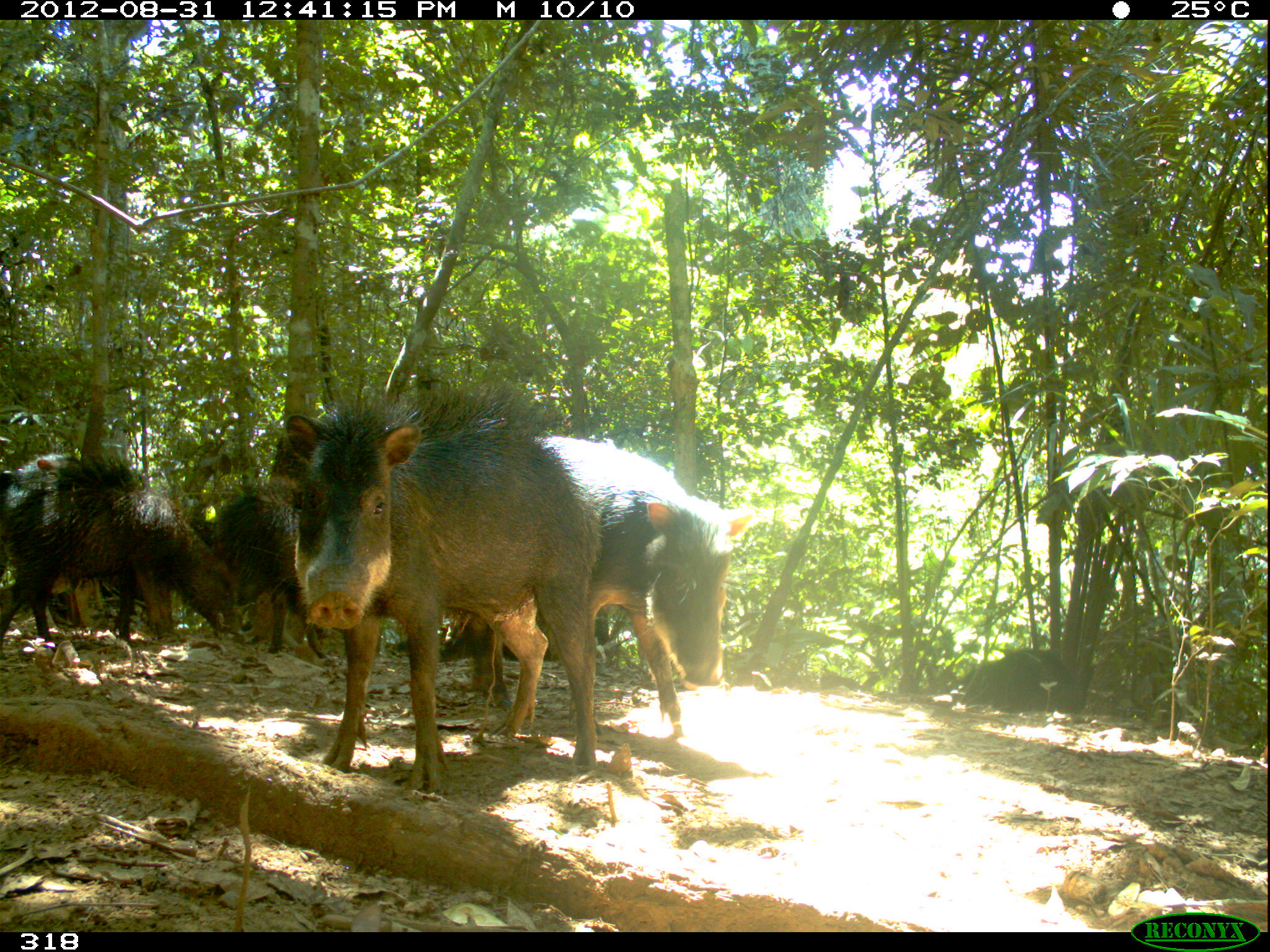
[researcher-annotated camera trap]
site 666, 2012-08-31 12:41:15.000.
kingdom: Animalia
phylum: Chordata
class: Mammalia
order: Artiodactyla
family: Tayassuidae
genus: Tayassu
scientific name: Tayassu pecari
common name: white-lipped peccary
Tayassu pecari (white-lipped peccary).